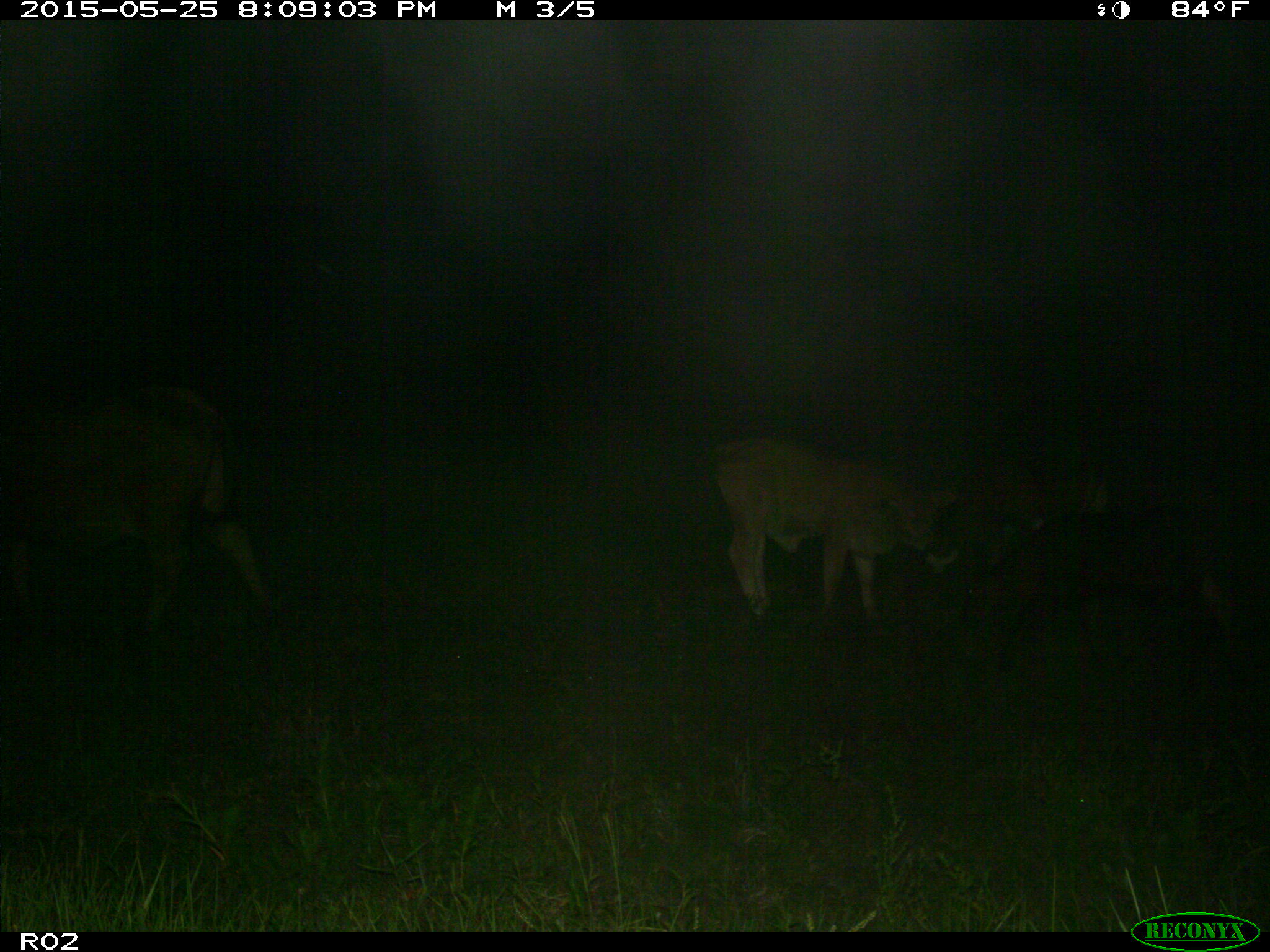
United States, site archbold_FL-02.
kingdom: Animalia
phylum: Chordata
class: Mammalia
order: Artiodactyla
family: Bovidae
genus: Bos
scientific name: Bos taurus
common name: domestic cow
Bos taurus (domestic cow).